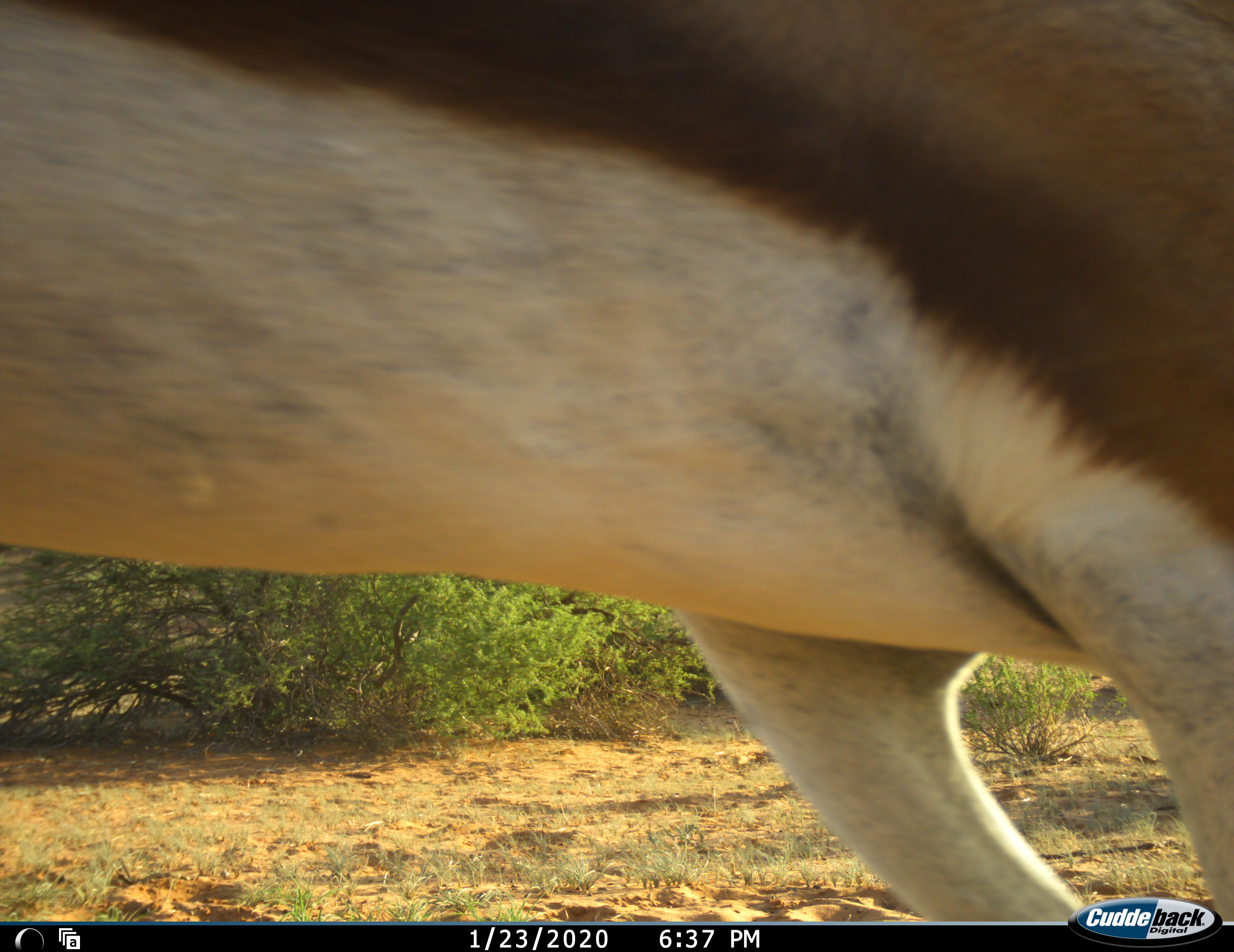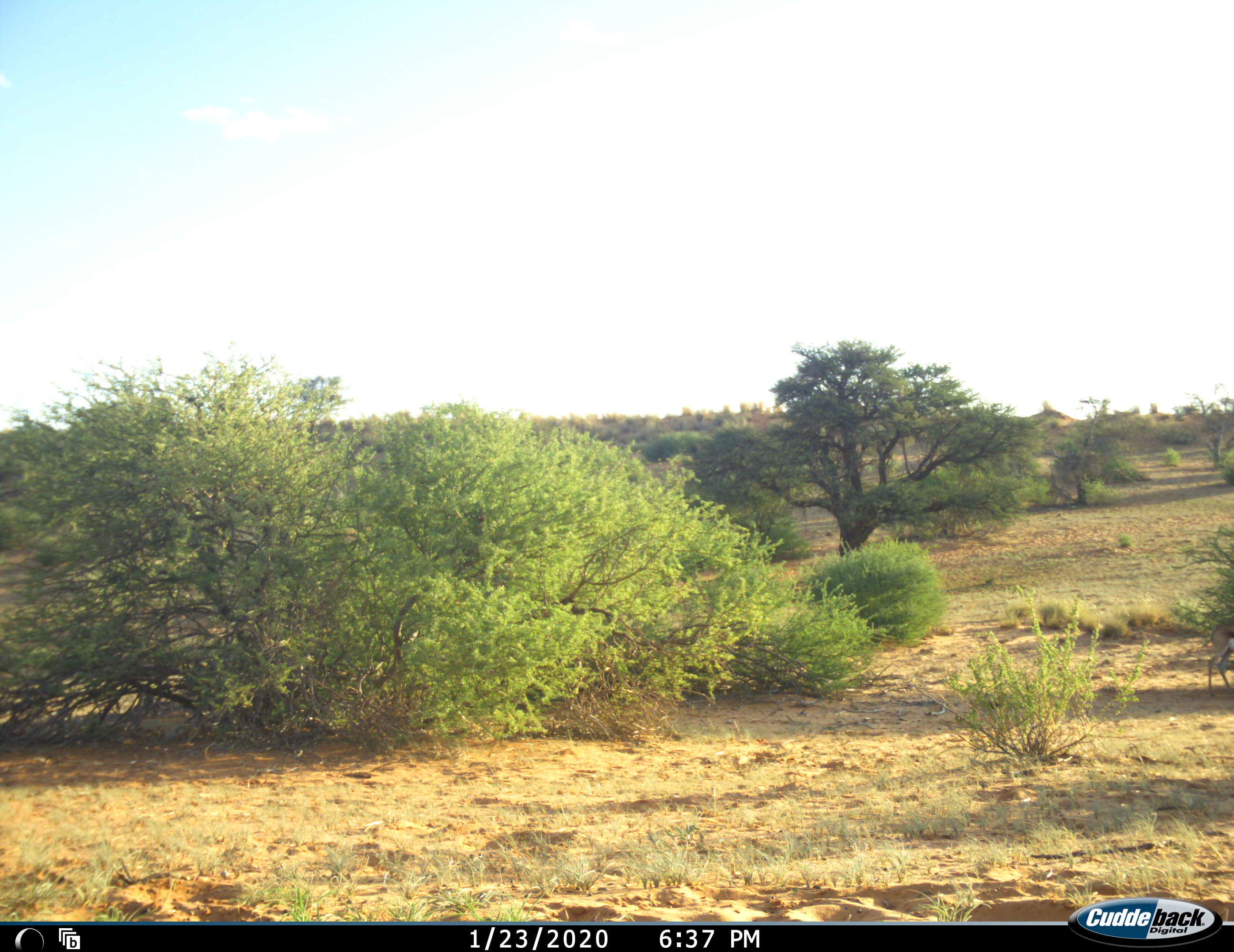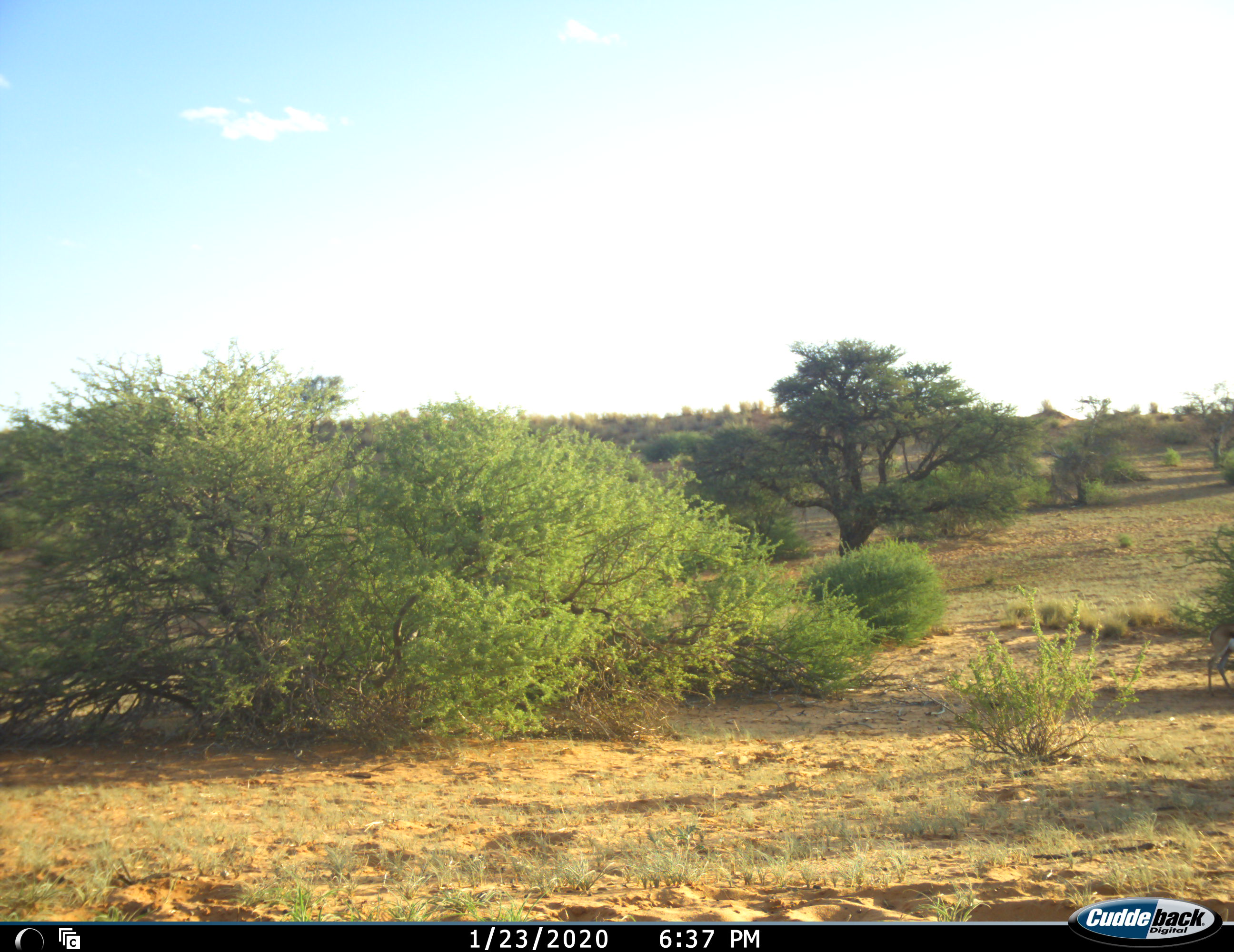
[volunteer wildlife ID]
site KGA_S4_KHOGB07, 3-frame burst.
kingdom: Animalia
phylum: Chordata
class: Mammalia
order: Artiodactyla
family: Bovidae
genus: Antidorcas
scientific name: Antidorcas marsupialis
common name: springbok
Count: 1.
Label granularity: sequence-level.